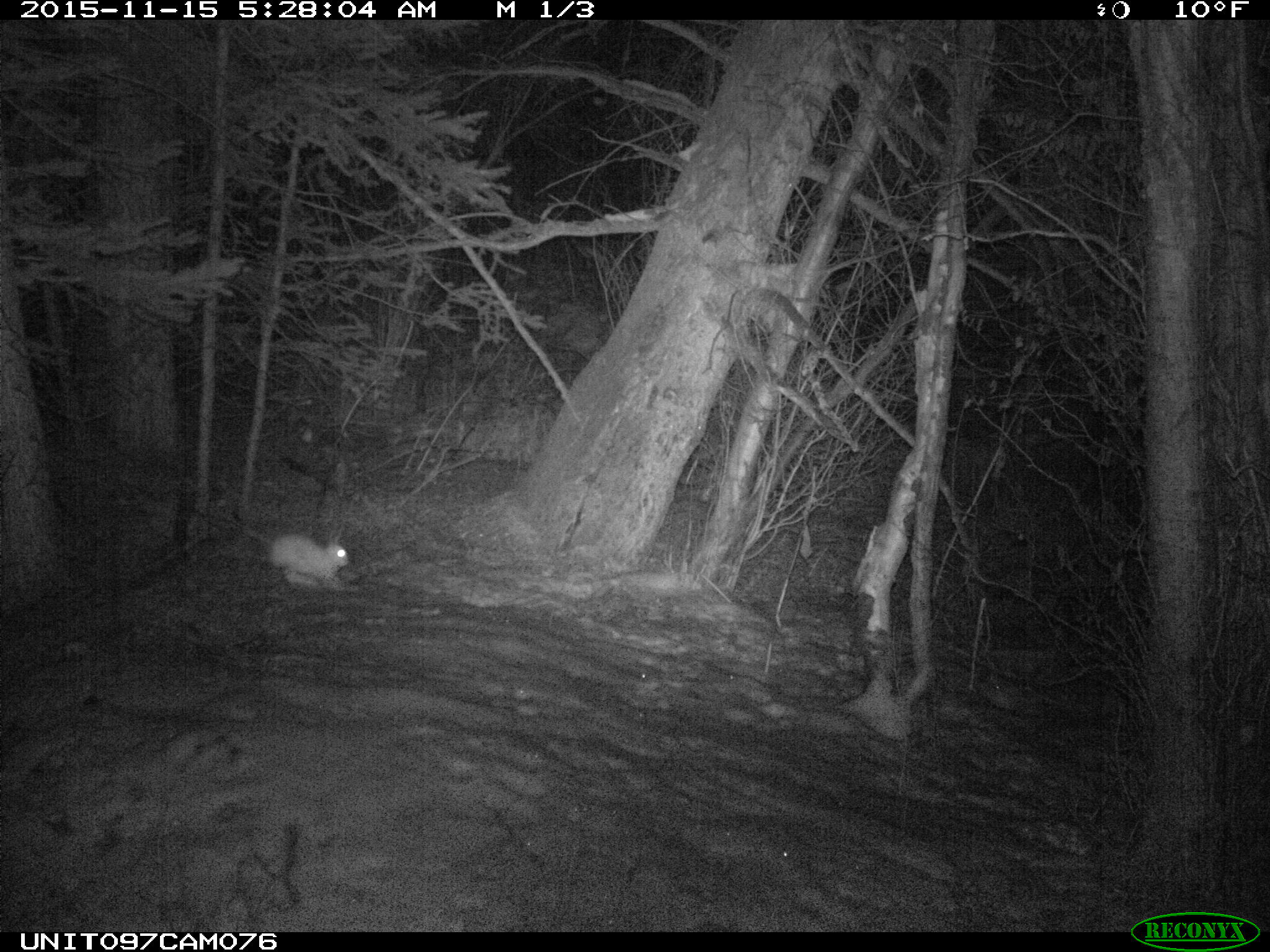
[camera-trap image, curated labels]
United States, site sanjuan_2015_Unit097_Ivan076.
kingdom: Animalia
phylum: Chordata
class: Mammalia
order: Lagomorpha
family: Leporidae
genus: Lepus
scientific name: Lepus americanus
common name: snowshoe hare